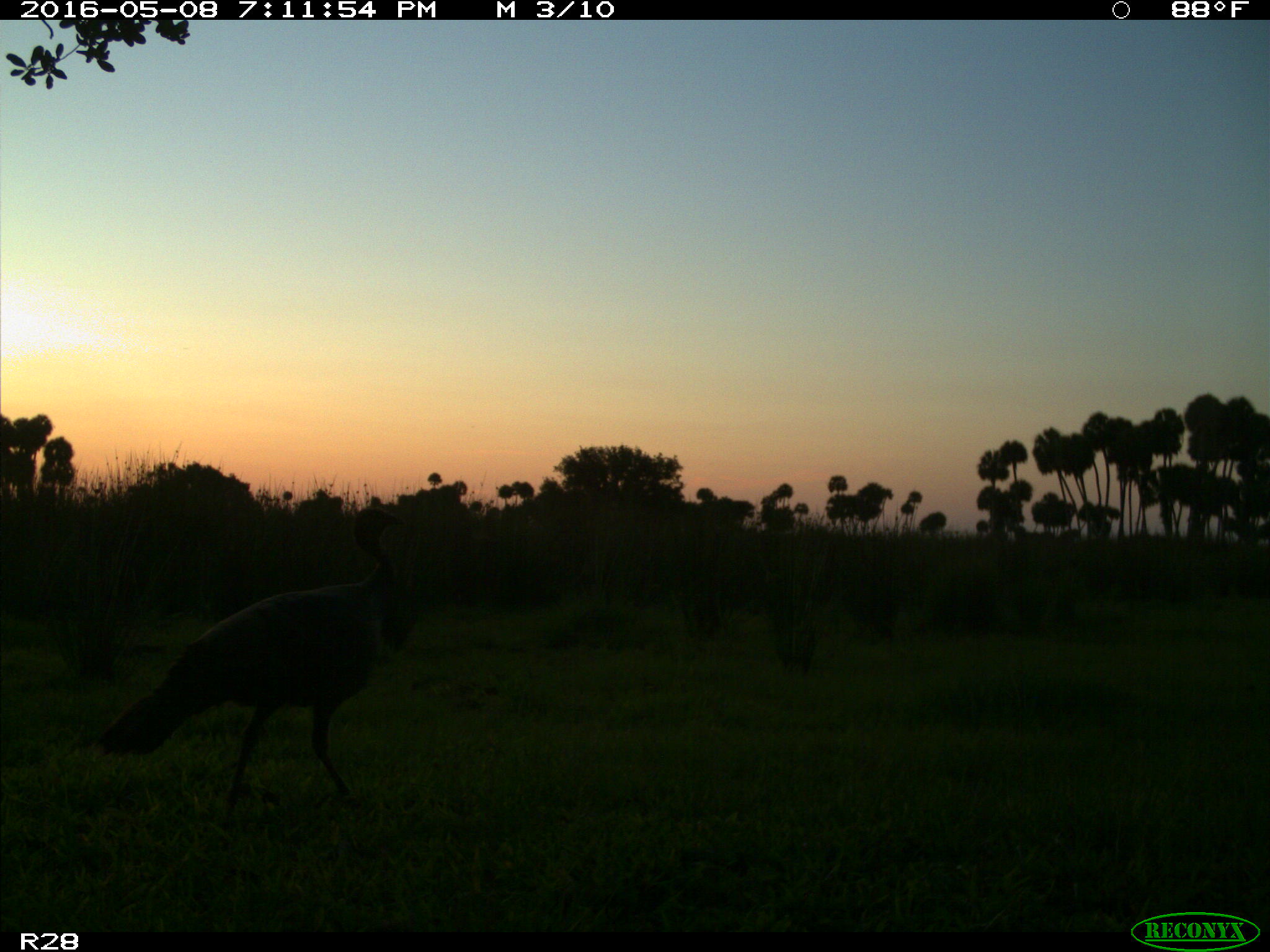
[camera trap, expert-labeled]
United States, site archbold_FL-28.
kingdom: Animalia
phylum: Chordata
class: Aves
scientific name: Aves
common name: birds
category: unidentified bird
Unidentified bird (birds) (Aves).